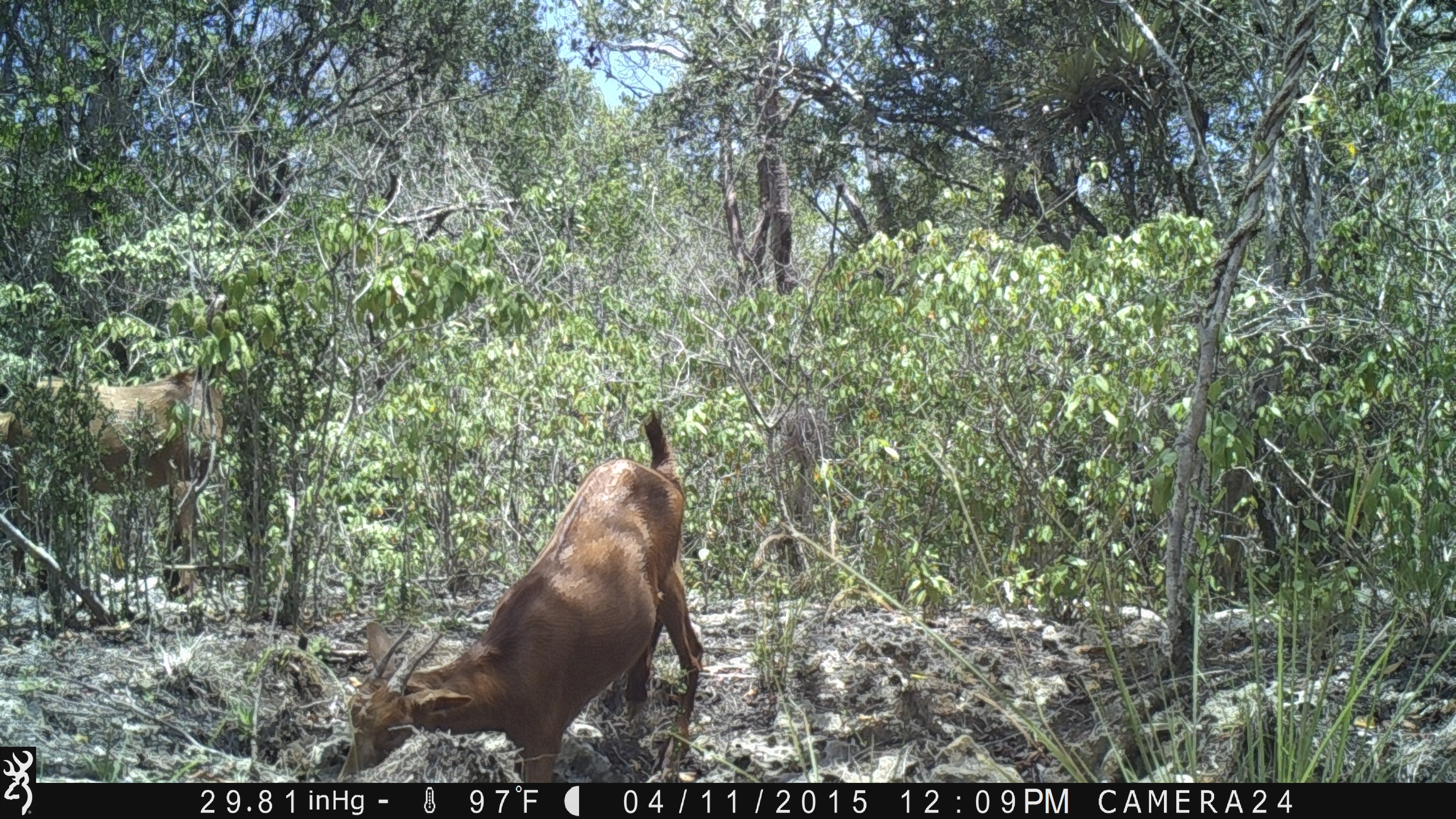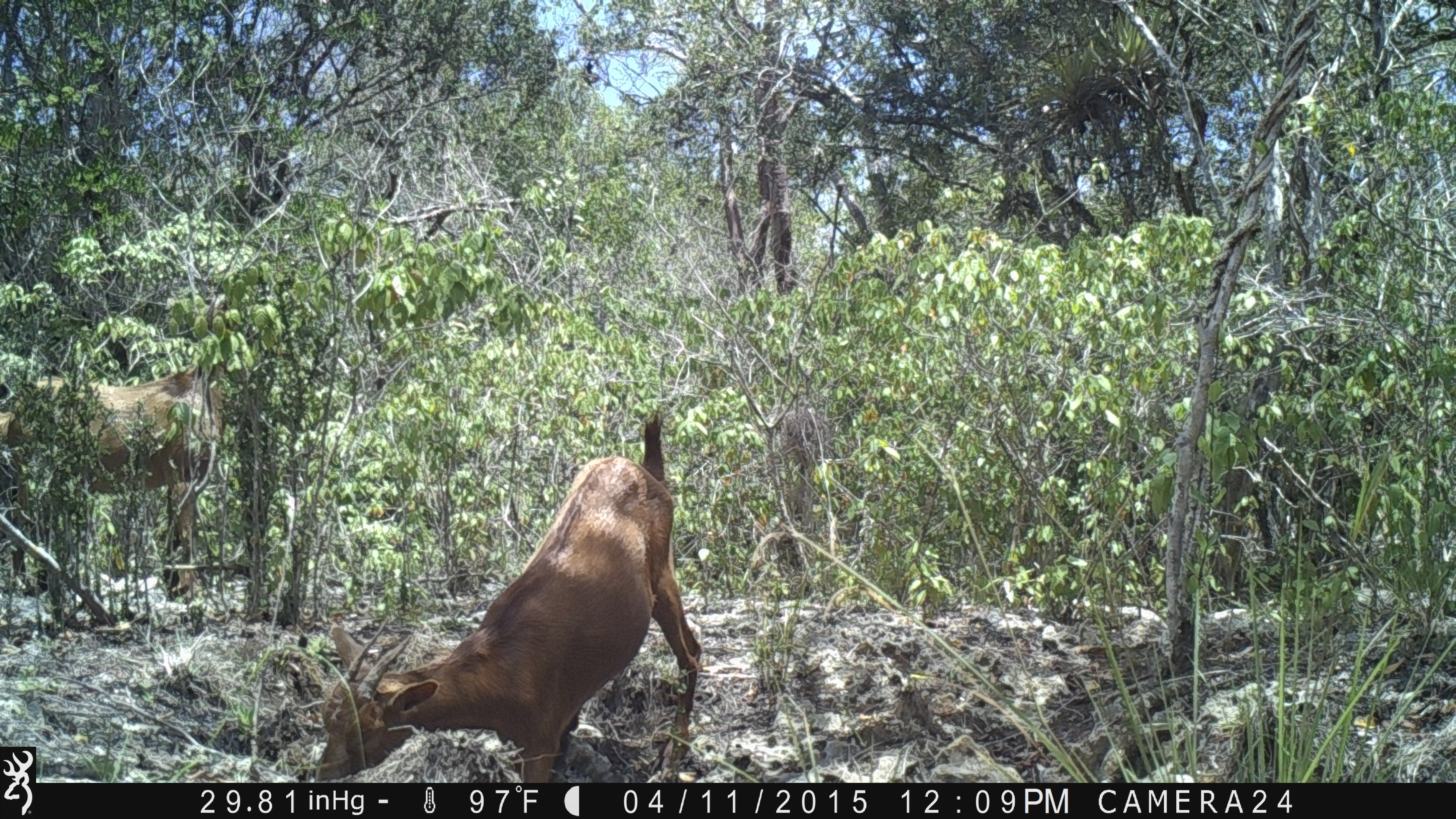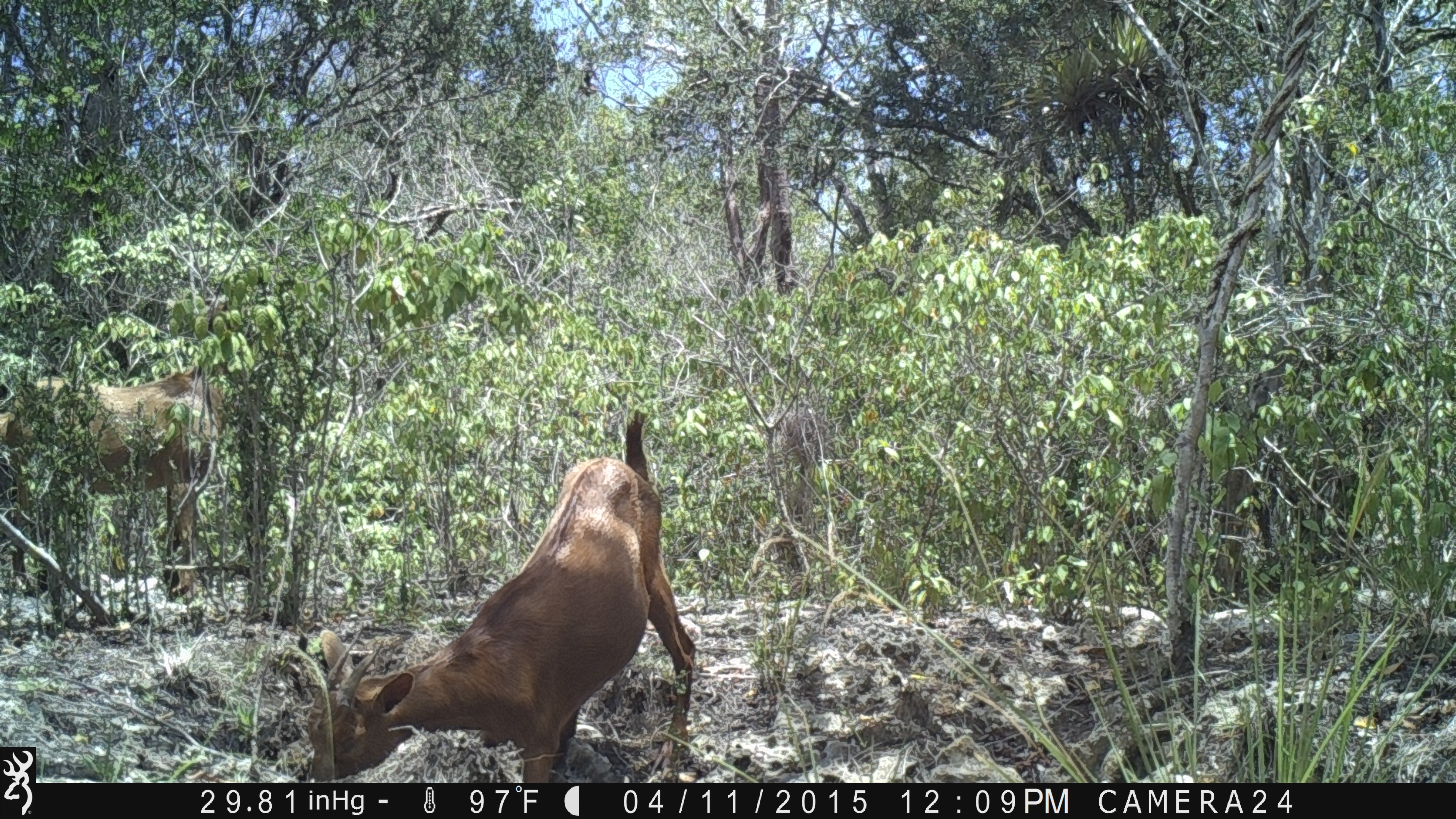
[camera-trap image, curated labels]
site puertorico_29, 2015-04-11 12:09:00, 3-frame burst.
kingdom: Animalia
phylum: Chordata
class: Mammalia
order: Artiodactyla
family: Bovidae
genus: Capra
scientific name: Capra hircus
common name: goat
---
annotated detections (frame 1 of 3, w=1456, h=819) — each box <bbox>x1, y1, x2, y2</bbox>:
goat: <bbox>329, 410, 698, 777</bbox>; <bbox>2, 361, 224, 603</bbox>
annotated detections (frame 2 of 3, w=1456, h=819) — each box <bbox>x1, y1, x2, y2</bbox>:
goat: <bbox>301, 412, 696, 786</bbox>; <bbox>0, 360, 228, 601</bbox>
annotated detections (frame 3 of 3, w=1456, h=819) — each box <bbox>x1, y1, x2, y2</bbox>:
goat: <bbox>286, 417, 695, 785</bbox>; <bbox>0, 357, 221, 599</bbox>